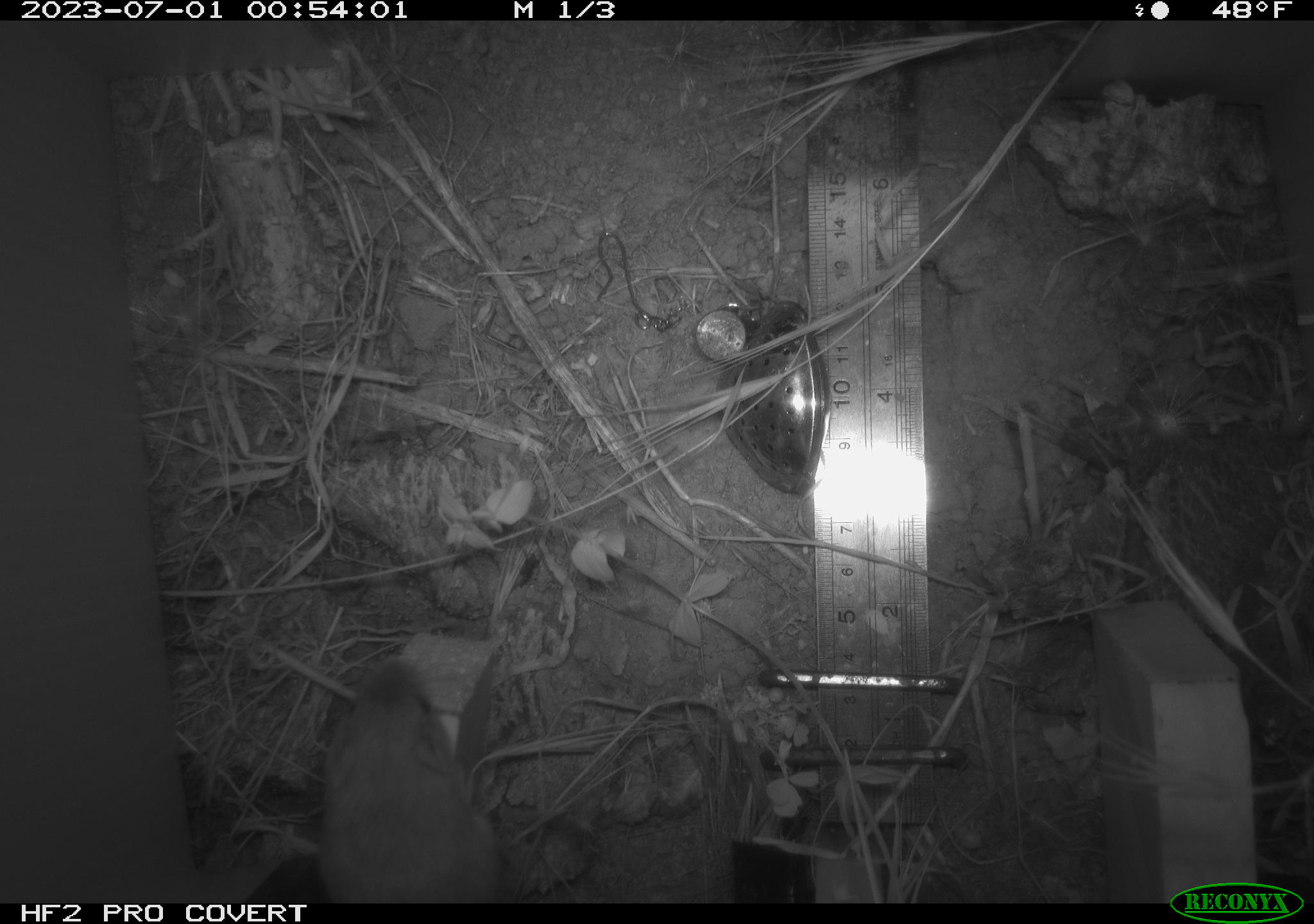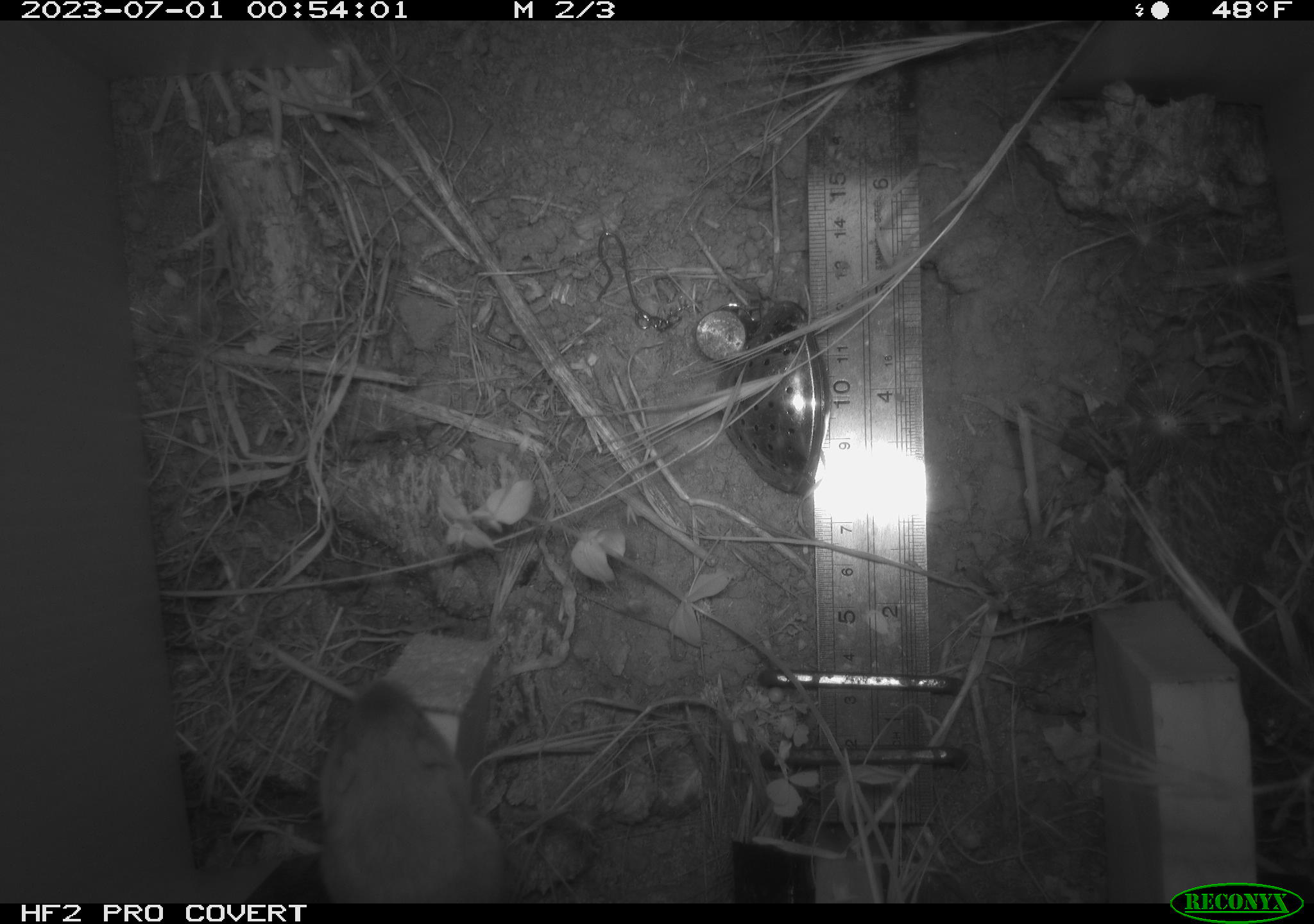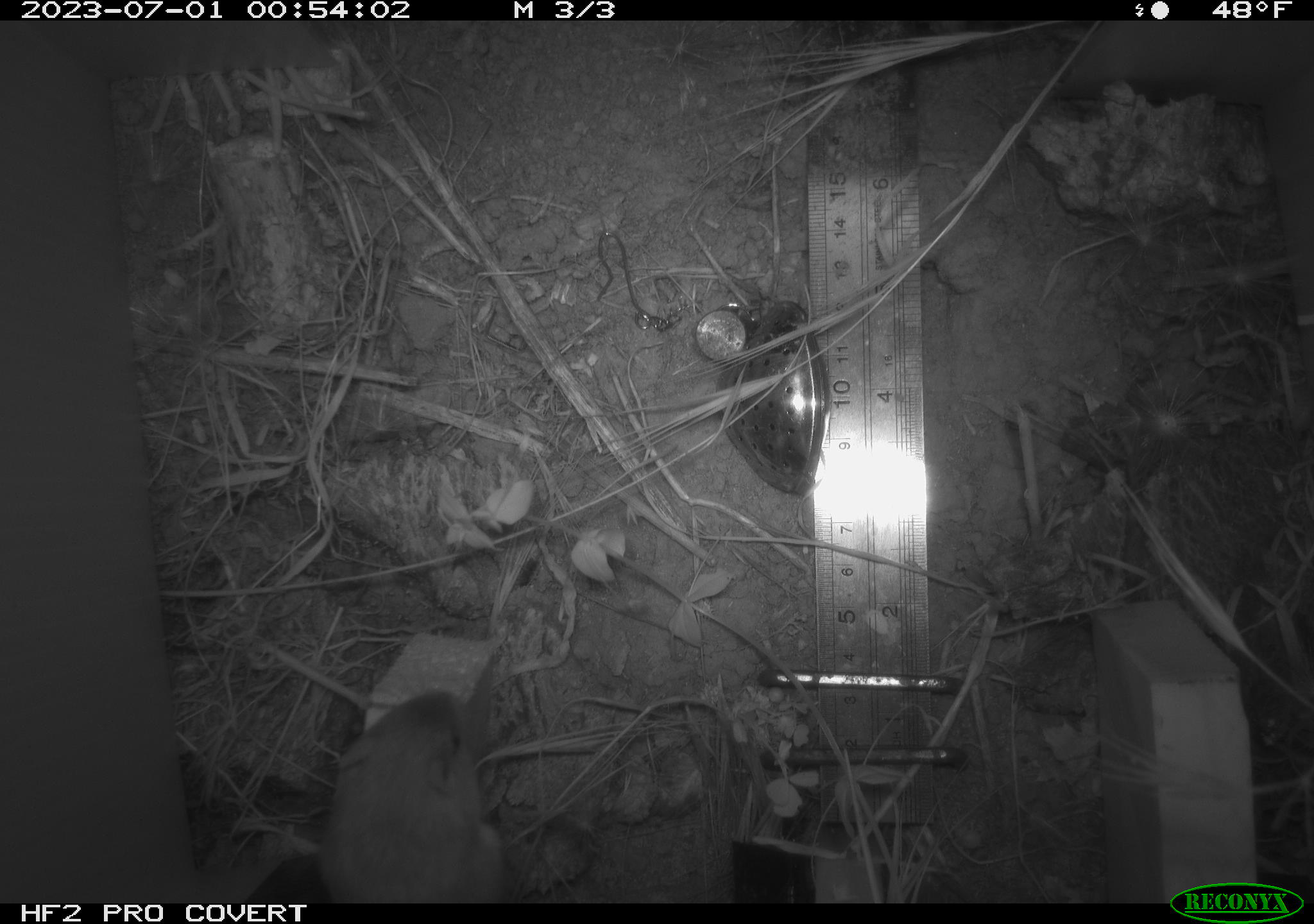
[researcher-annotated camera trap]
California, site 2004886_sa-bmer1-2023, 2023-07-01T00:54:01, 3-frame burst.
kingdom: Animalia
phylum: Chordata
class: Mammalia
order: Rodentia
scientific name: Rodentia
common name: mouse species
Mouse species (Rodentia).